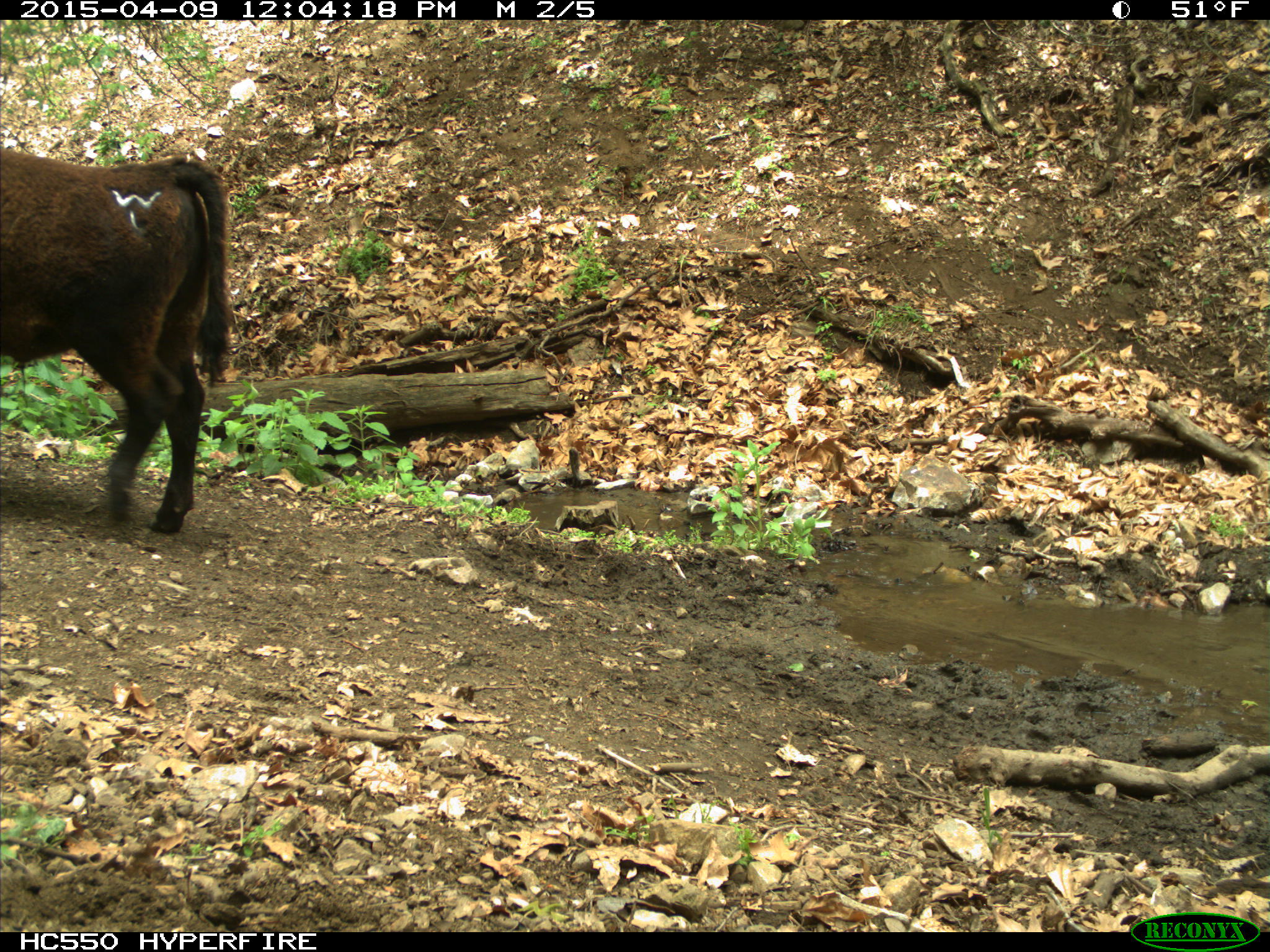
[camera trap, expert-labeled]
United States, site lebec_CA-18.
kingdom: Animalia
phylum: Chordata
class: Mammalia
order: Artiodactyla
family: Bovidae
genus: Bos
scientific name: Bos taurus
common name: domestic cow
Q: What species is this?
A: Bos taurus (domestic cow).